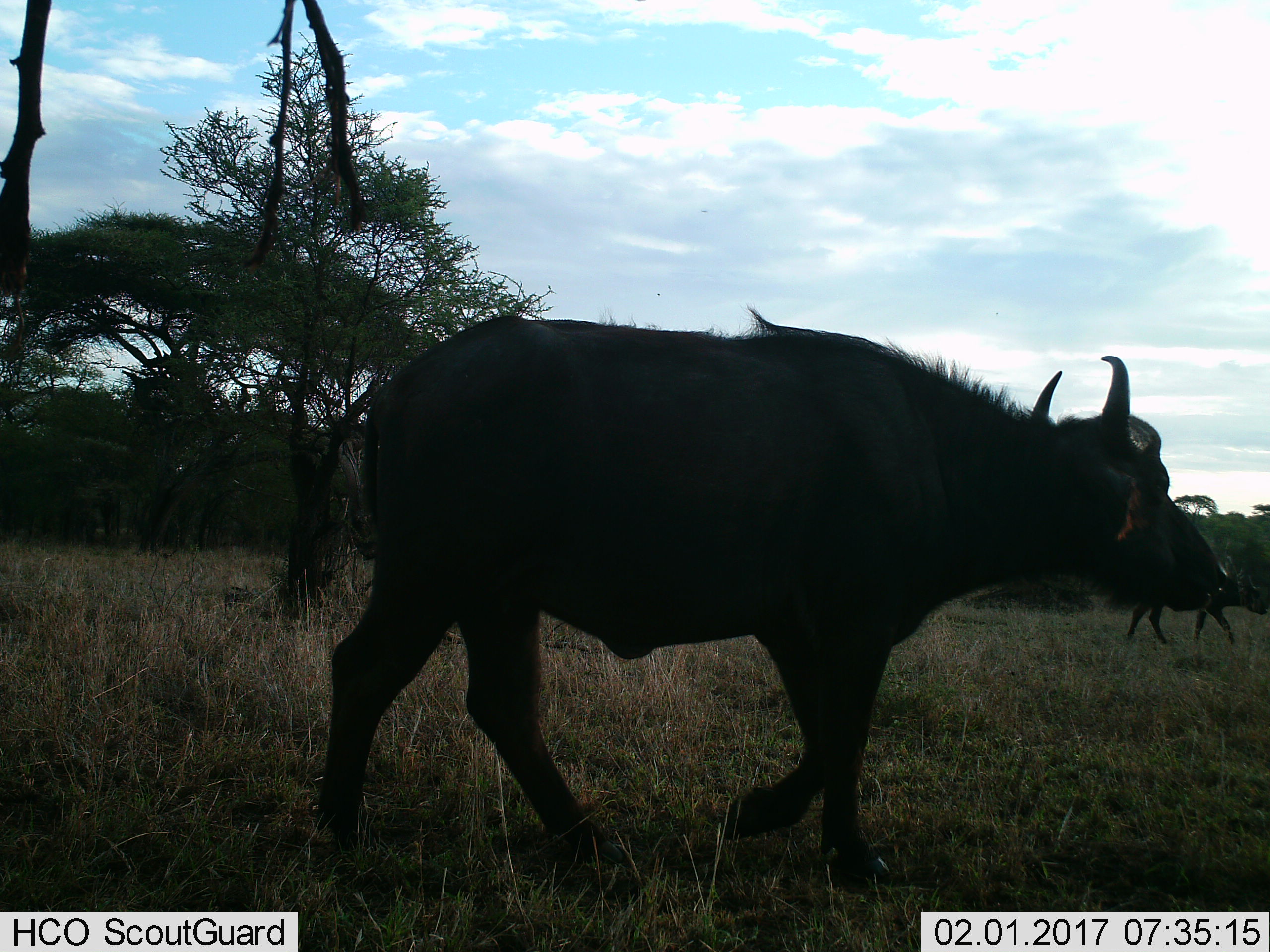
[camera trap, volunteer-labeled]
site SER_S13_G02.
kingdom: Animalia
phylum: Chordata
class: Mammalia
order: Artiodactyla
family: Bovidae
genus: Syncerus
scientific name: Syncerus caffer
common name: african buffalo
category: buffalo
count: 2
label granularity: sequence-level